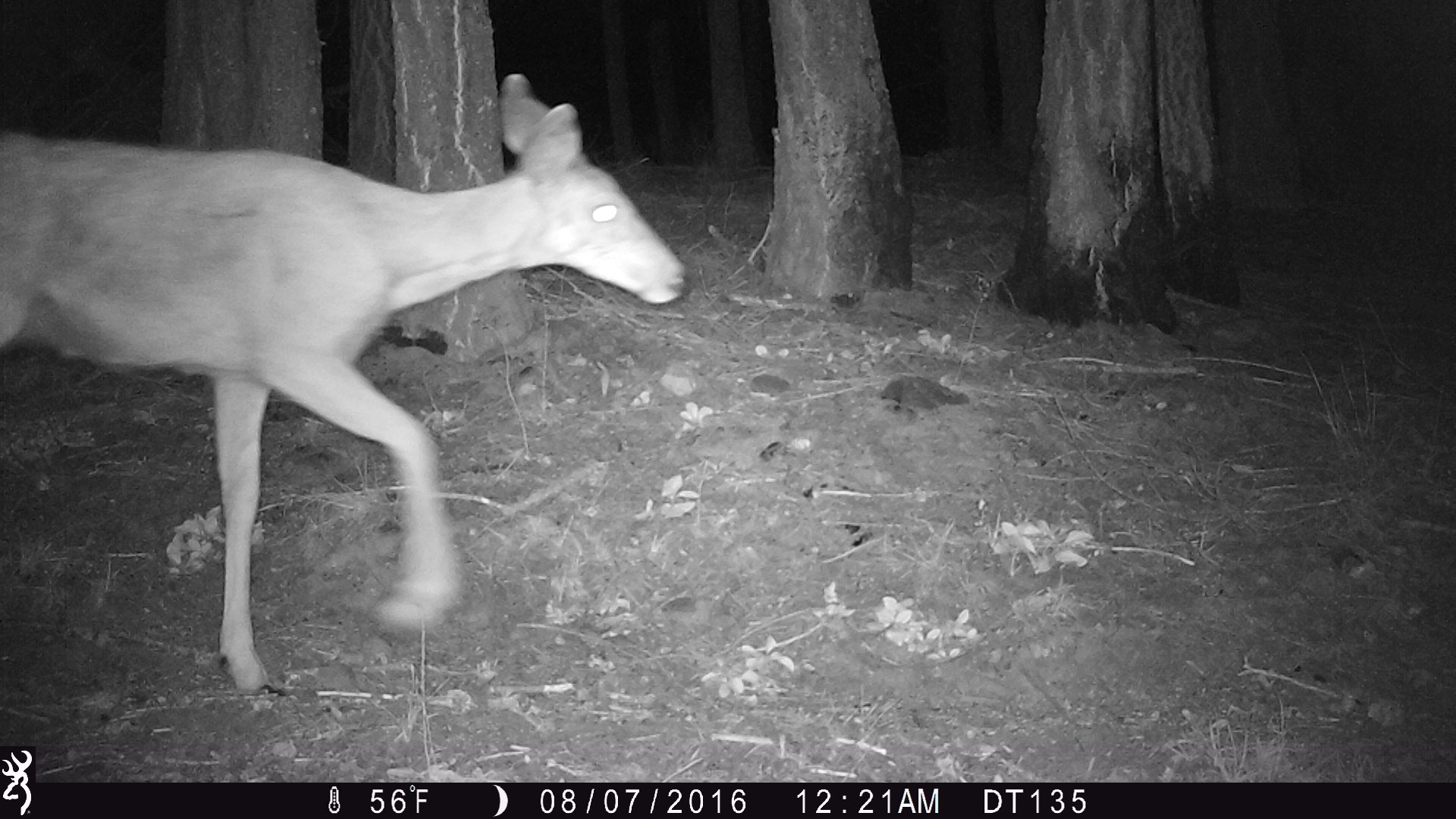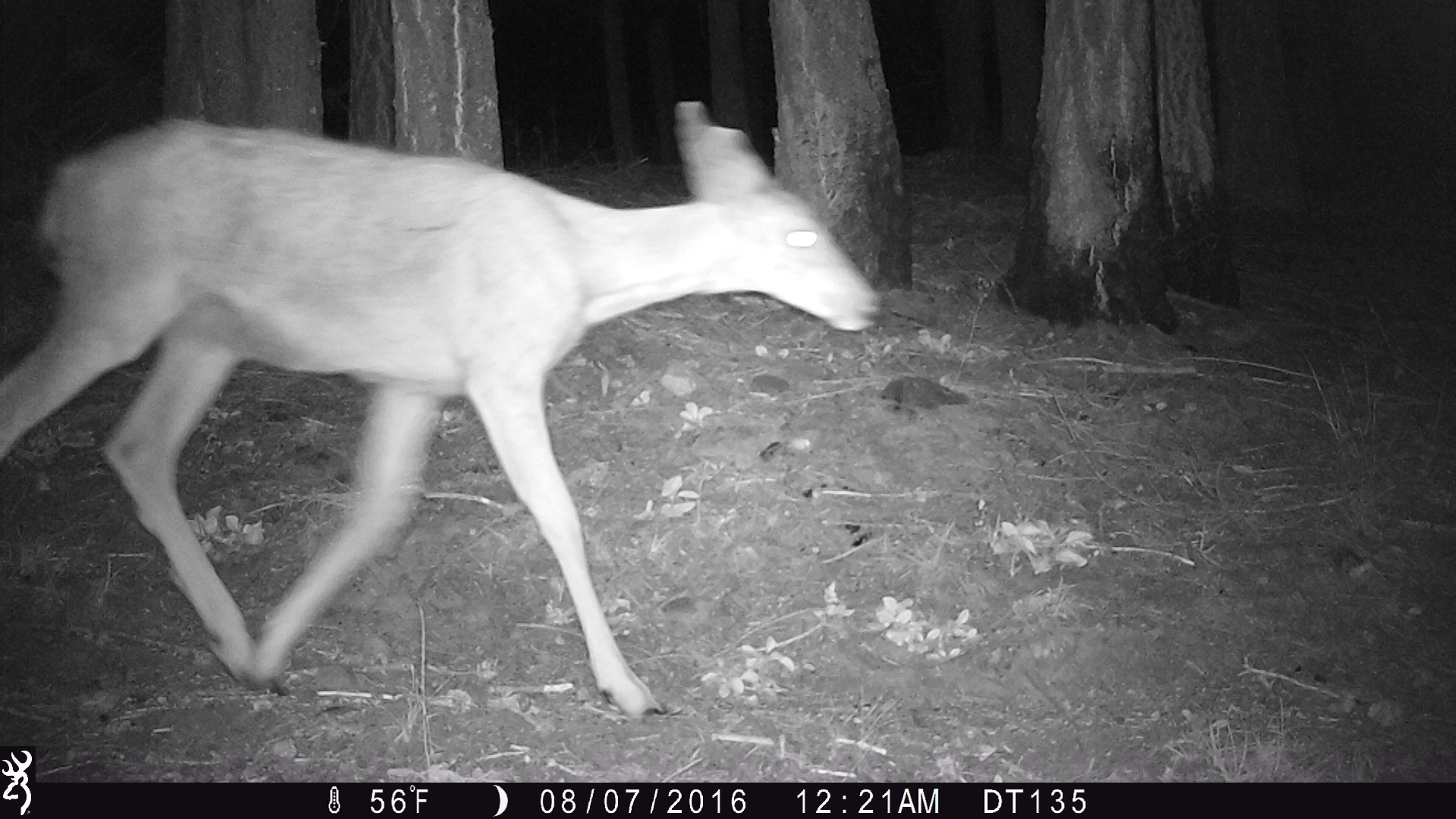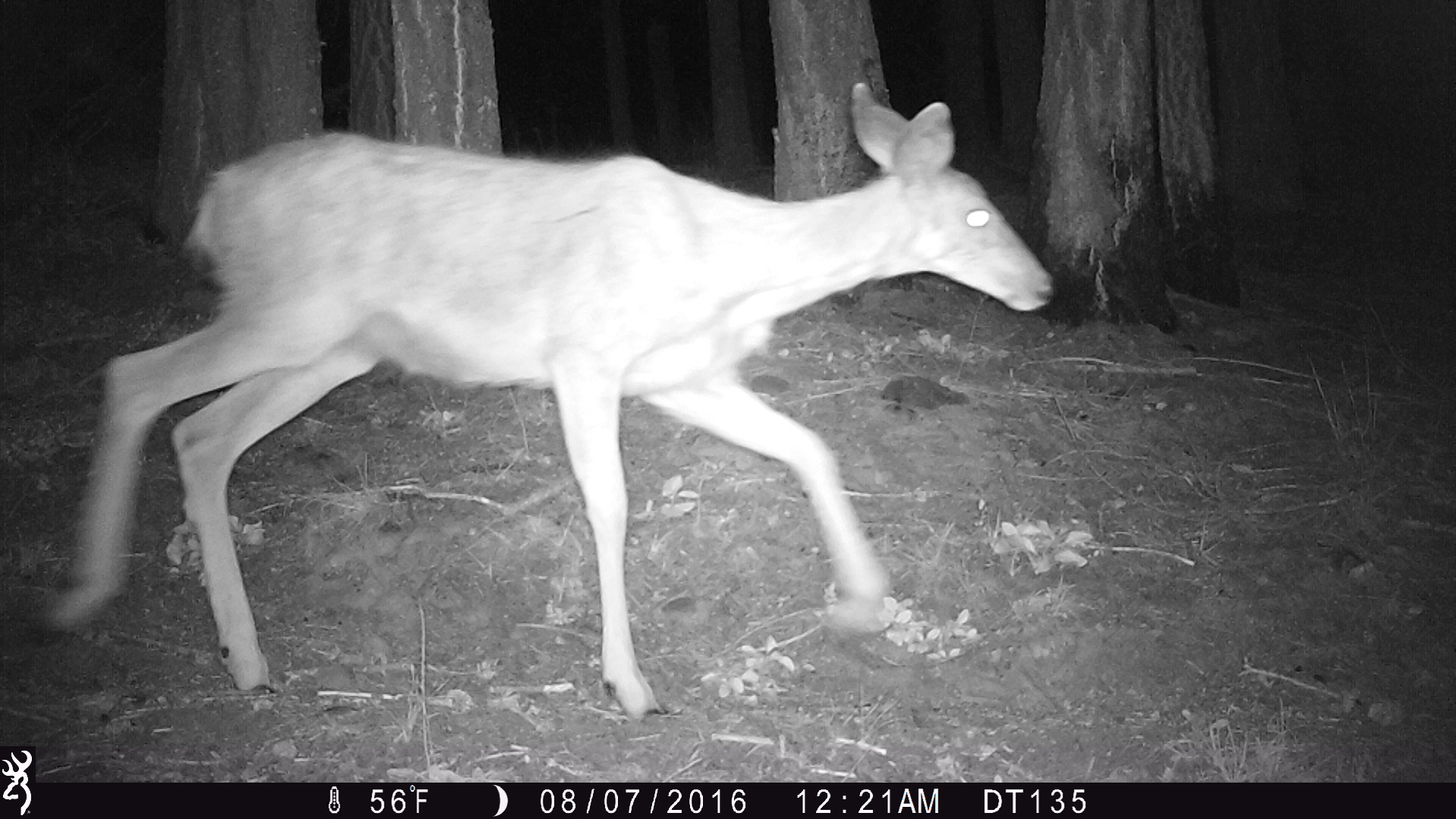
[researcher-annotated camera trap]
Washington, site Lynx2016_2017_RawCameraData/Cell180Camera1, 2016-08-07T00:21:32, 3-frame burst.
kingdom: Animalia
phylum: Chordata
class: Mammalia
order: Artiodactyla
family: Cervidae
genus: Odocoileus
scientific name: Odocoileus hemionus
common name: mule deer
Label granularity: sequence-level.